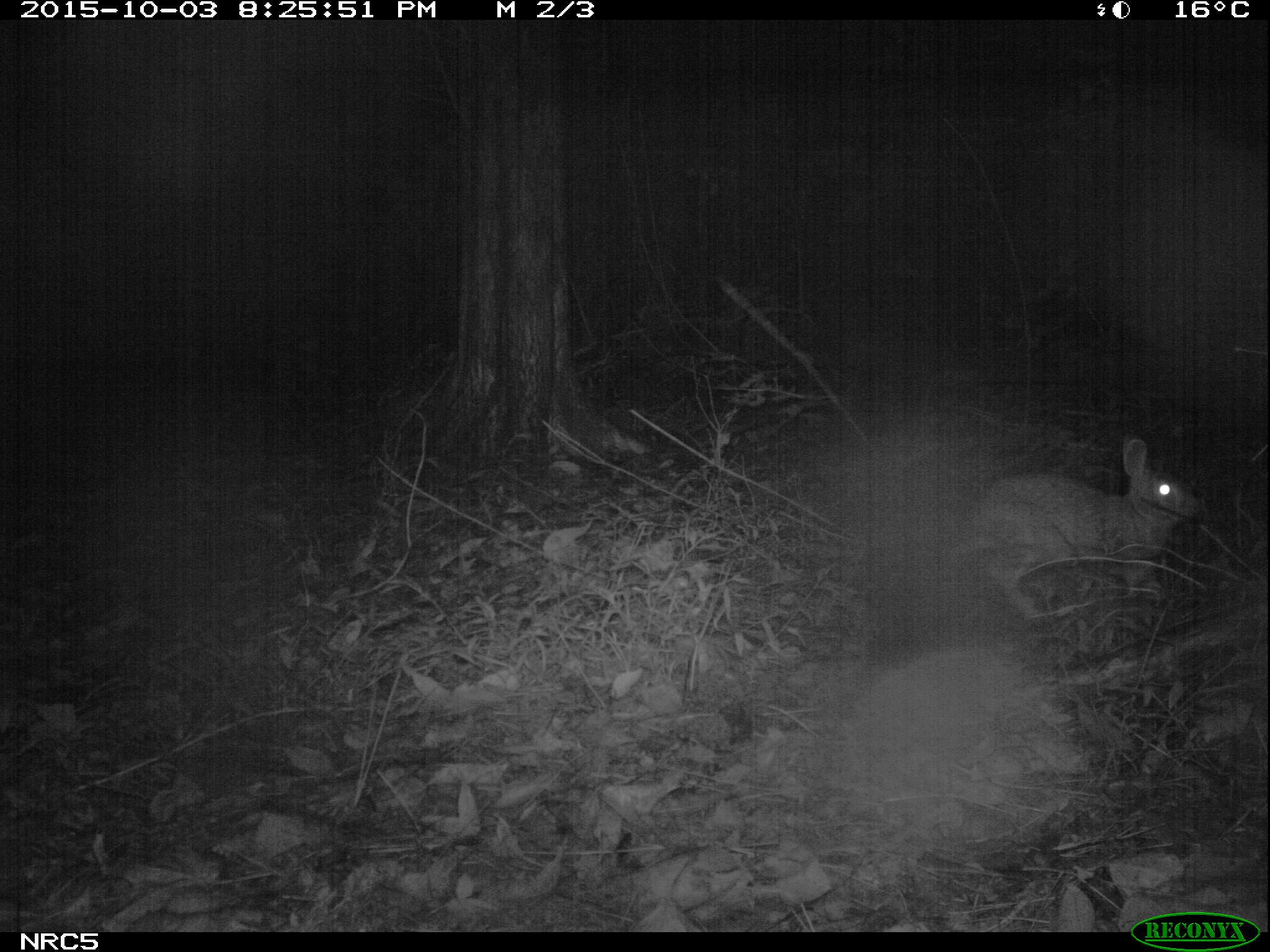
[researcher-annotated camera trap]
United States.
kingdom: Animalia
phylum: Chordata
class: Mammalia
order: Lagomorpha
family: Leporidae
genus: Sylvilagus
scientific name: Sylvilagus floridanus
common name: eastern cottontail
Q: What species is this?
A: Eastern Cottontail (Sylvilagus floridanus).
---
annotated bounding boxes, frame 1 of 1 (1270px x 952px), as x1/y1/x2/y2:
Eastern Cottontail: 940/433/1208/627